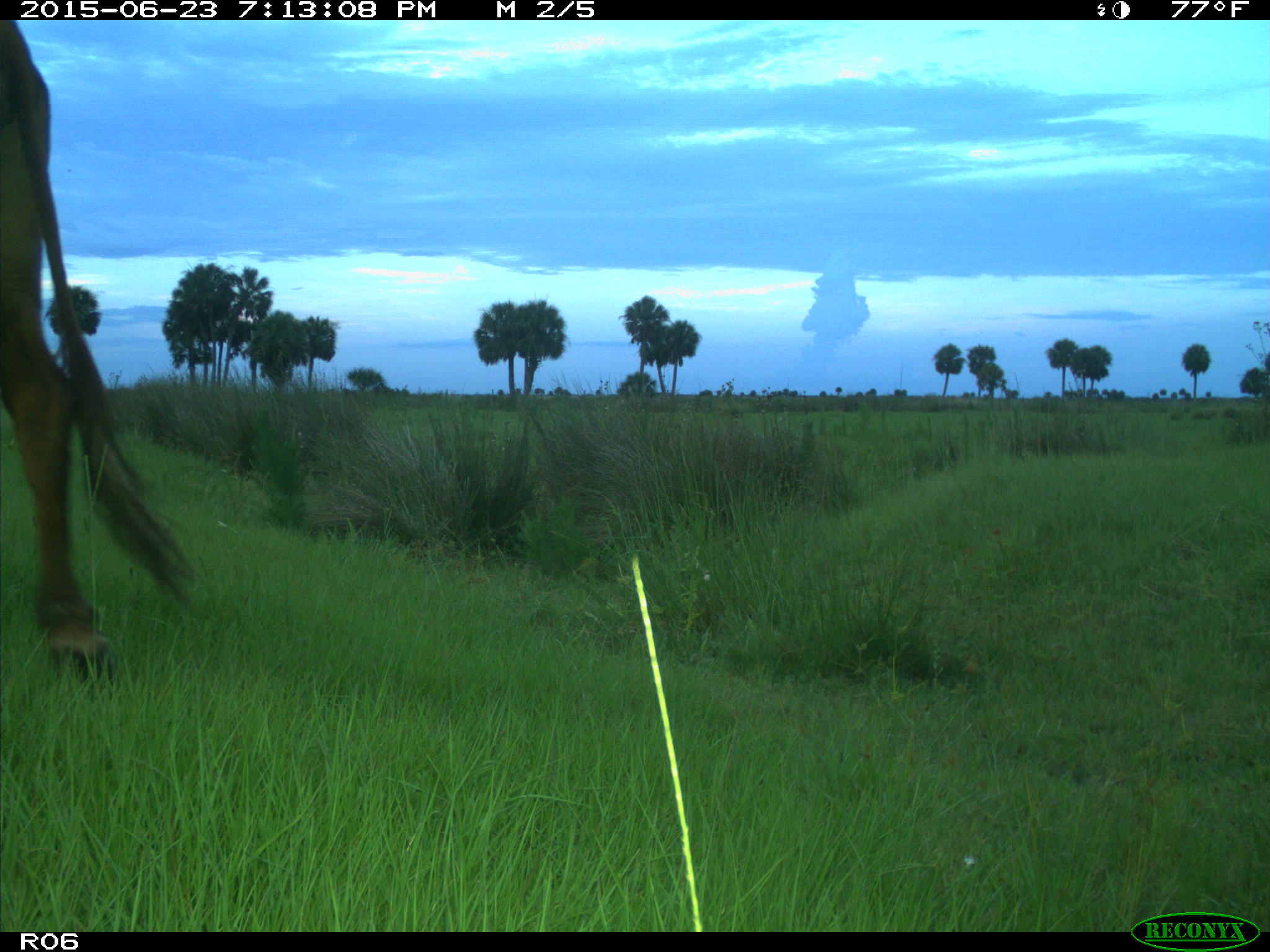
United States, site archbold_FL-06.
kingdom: Animalia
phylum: Chordata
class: Mammalia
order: Artiodactyla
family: Bovidae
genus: Bos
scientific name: Bos taurus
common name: domestic cow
Bos taurus (domestic cow).